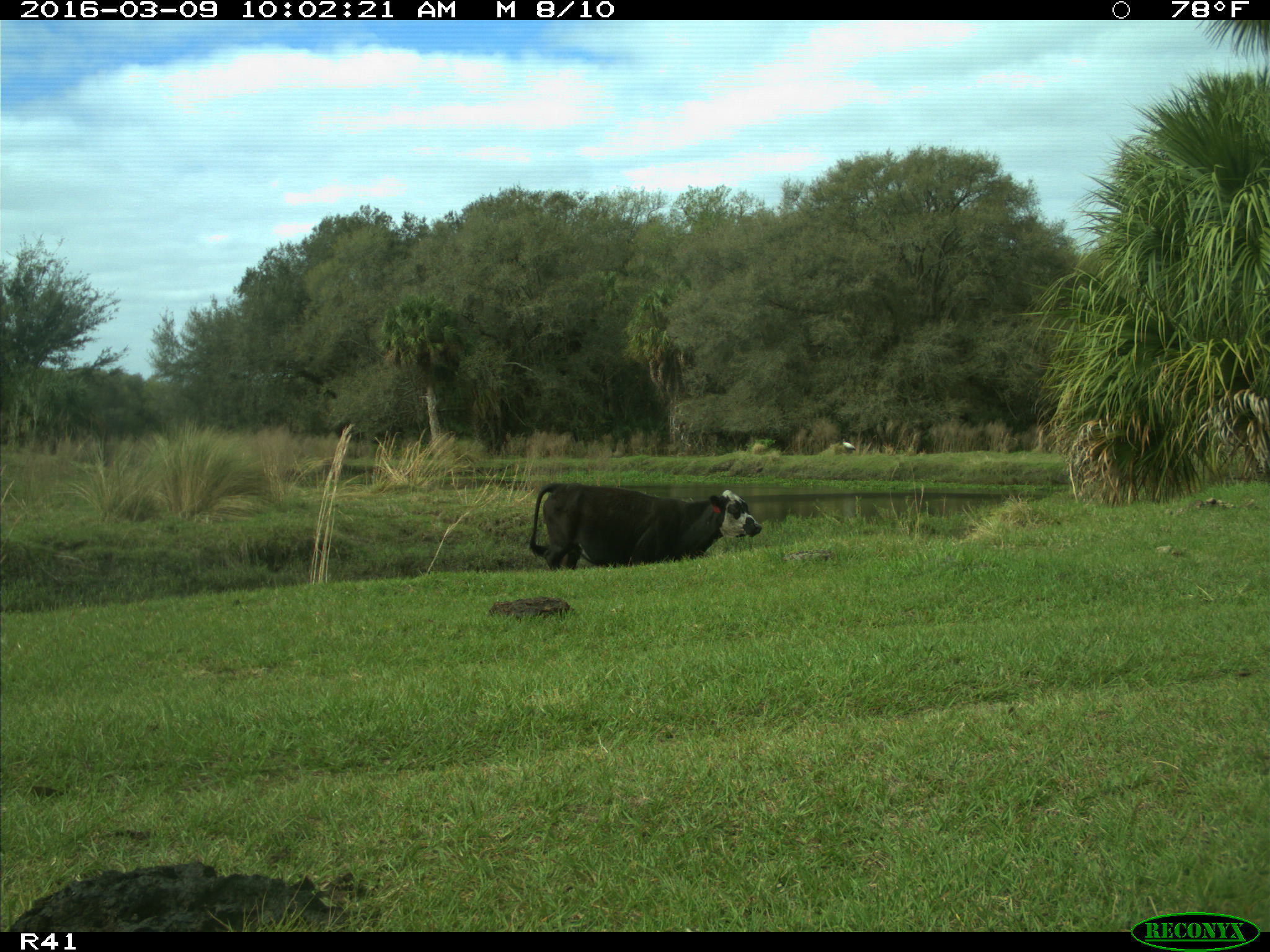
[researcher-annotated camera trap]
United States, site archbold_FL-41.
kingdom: Animalia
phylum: Chordata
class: Mammalia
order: Artiodactyla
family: Bovidae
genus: Bos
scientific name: Bos taurus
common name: domestic cow